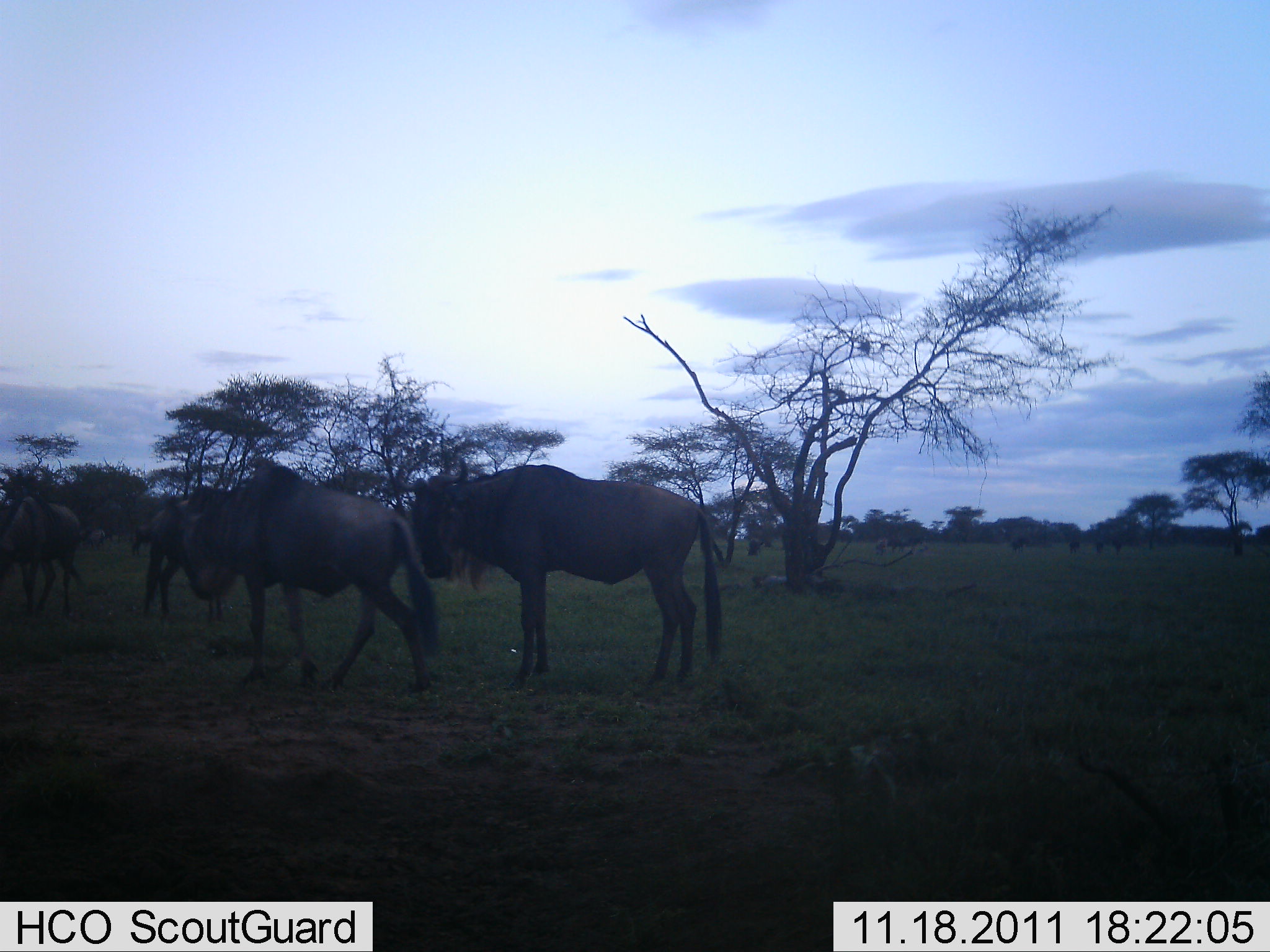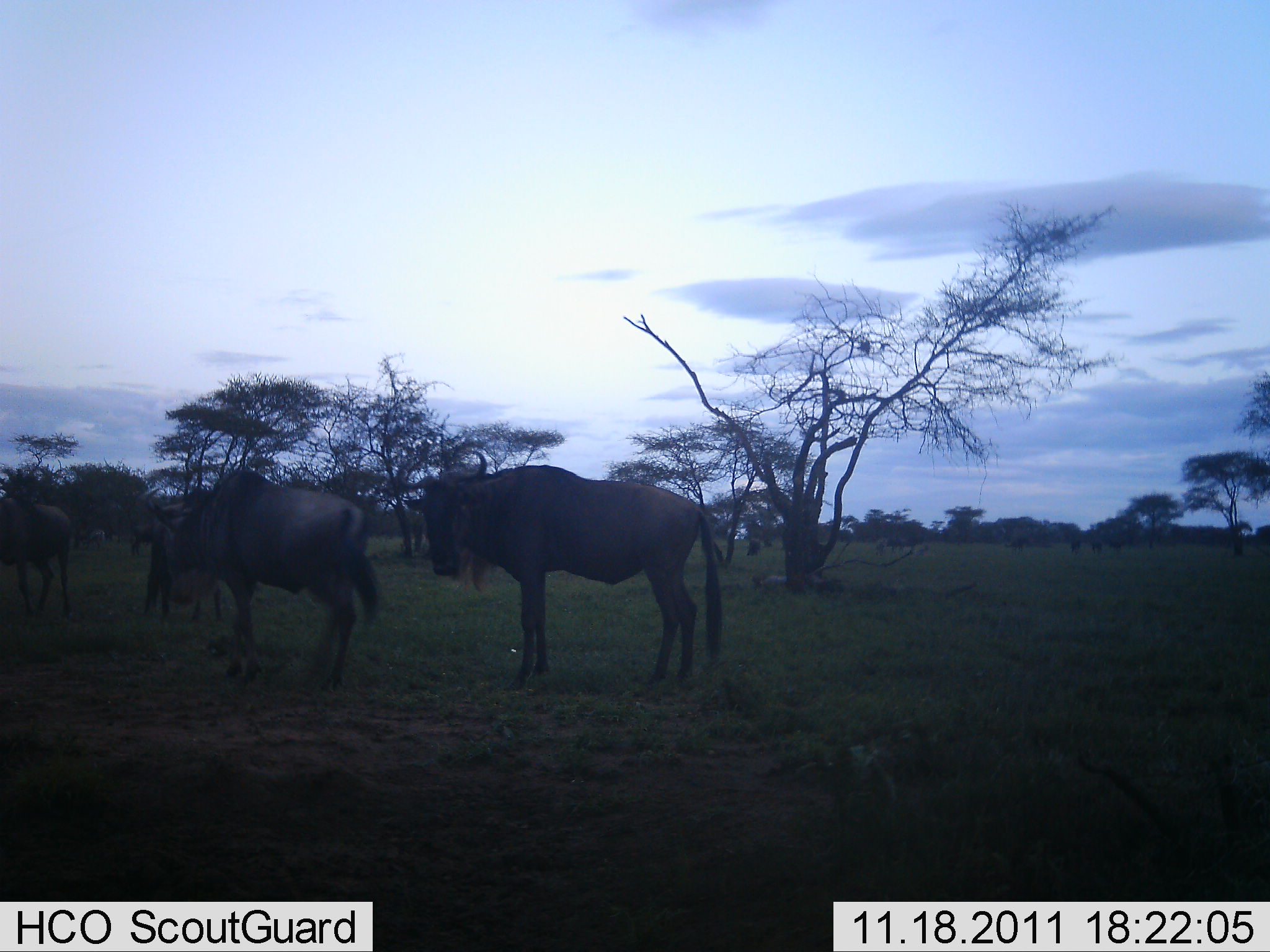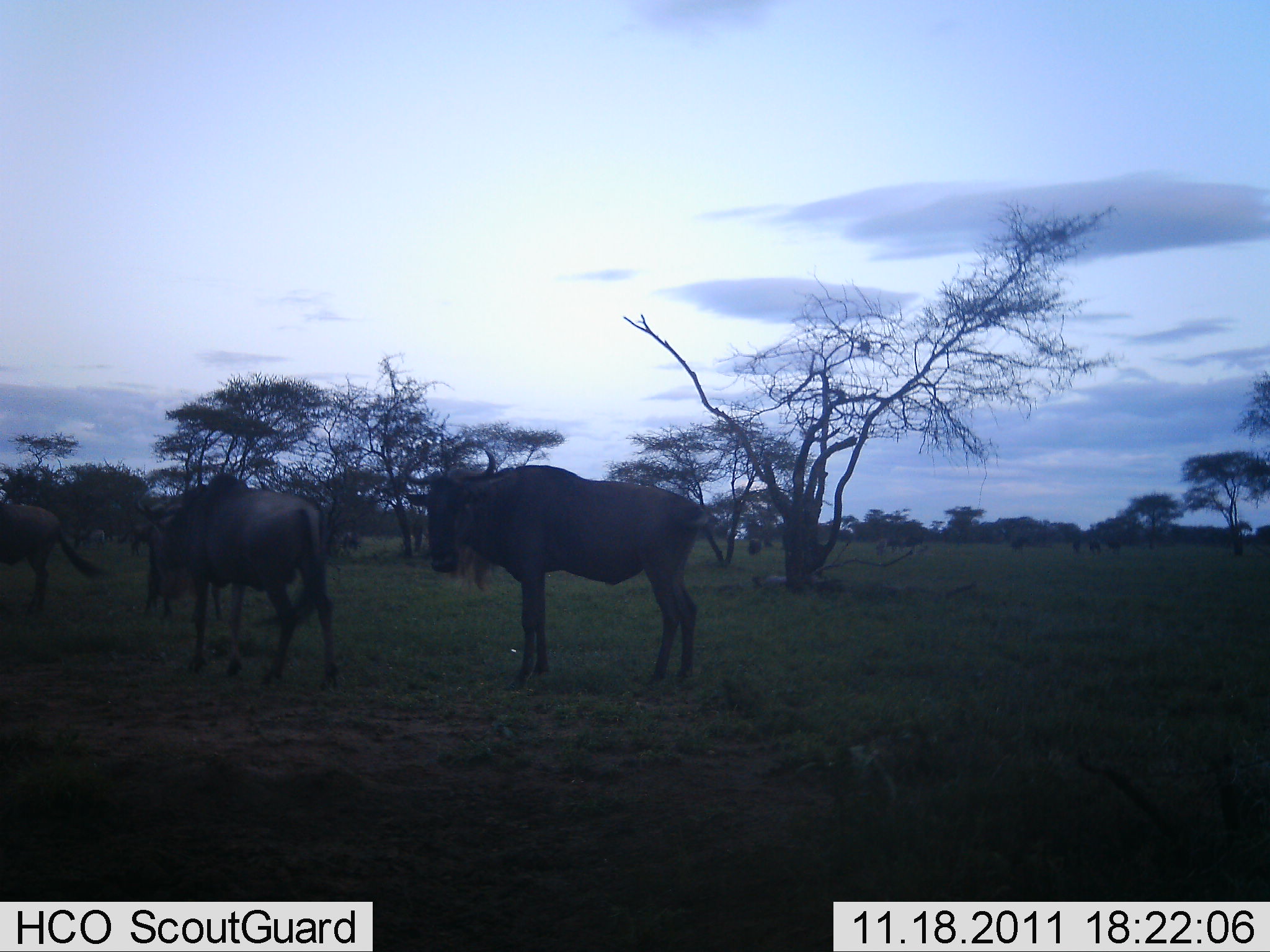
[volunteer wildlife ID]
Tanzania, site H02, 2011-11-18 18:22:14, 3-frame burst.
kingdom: Animalia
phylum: Chordata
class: Mammalia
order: Artiodactyla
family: Bovidae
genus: Connochaetes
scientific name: Connochaetes taurinus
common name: blue wildebeest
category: wildebeest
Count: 5.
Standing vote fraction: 67%.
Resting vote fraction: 0%.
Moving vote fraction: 75%.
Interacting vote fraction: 8%.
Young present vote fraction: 0%.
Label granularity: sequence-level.